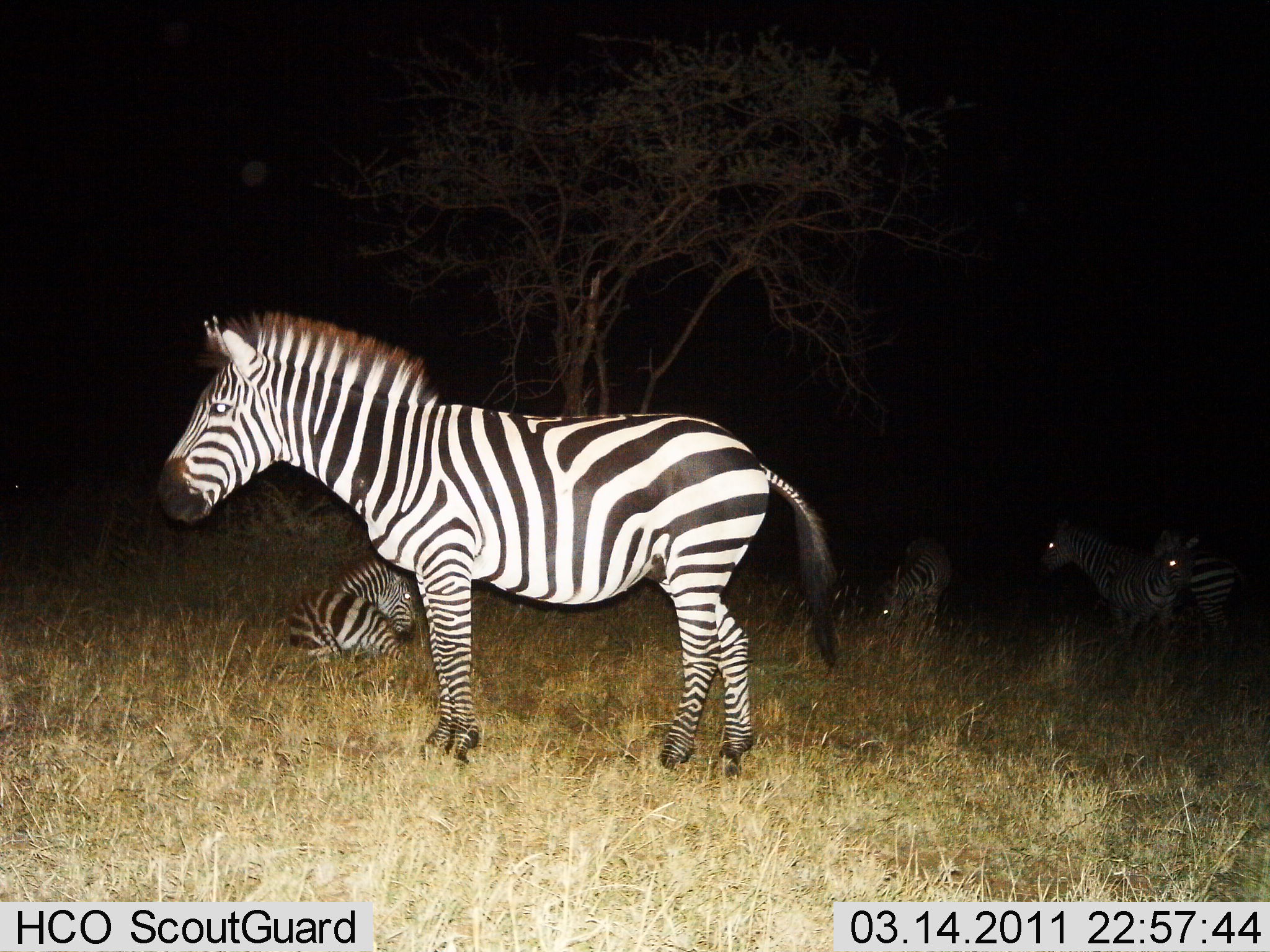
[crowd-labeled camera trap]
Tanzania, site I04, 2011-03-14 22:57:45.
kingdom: Animalia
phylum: Chordata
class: Mammalia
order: Perissodactyla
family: Equidae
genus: Equus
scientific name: Equus quagga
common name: plains zebra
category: zebra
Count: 5.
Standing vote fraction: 82%.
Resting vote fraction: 91%.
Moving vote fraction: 18%.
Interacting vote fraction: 0%.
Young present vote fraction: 9%.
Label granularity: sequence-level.